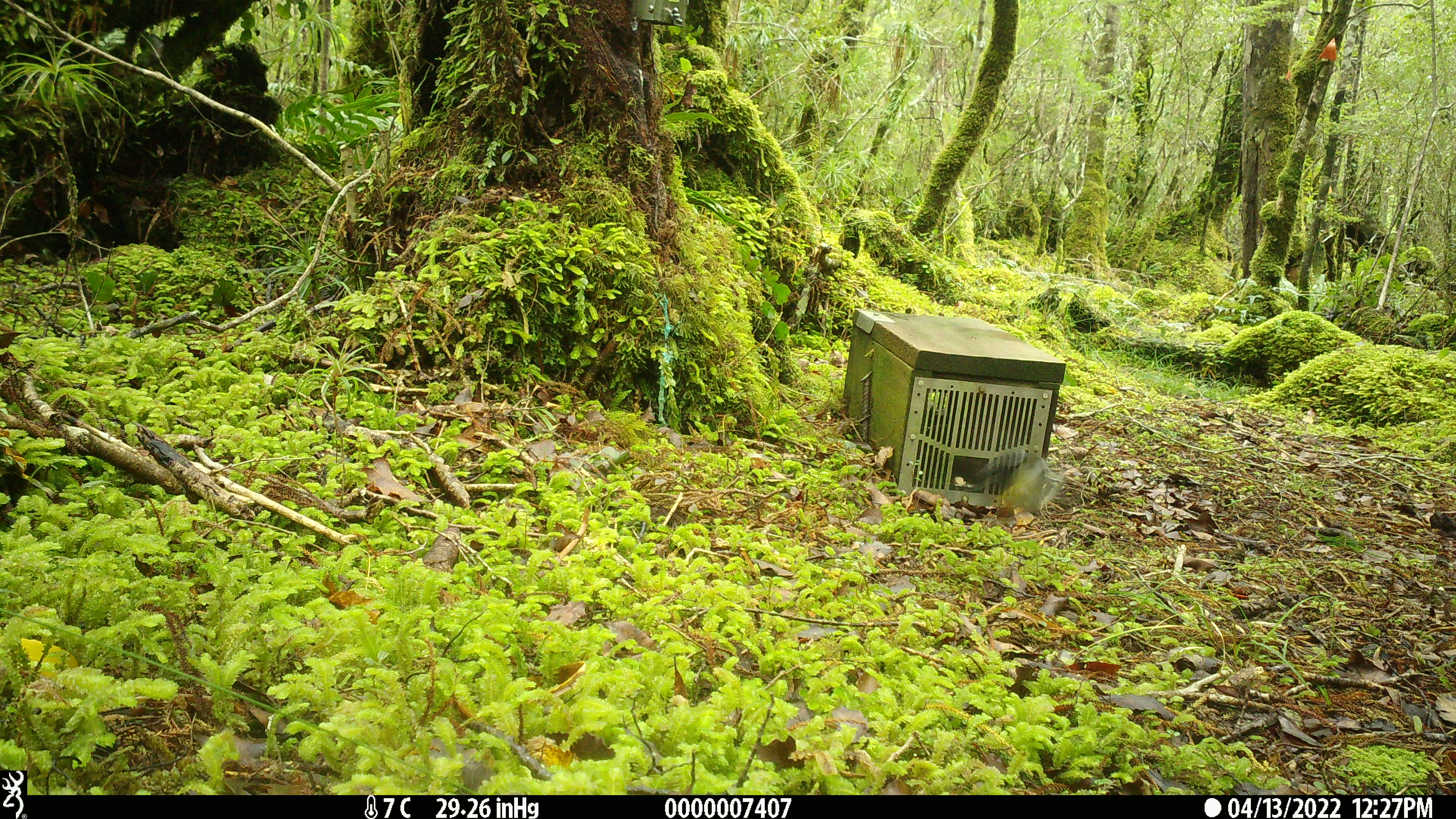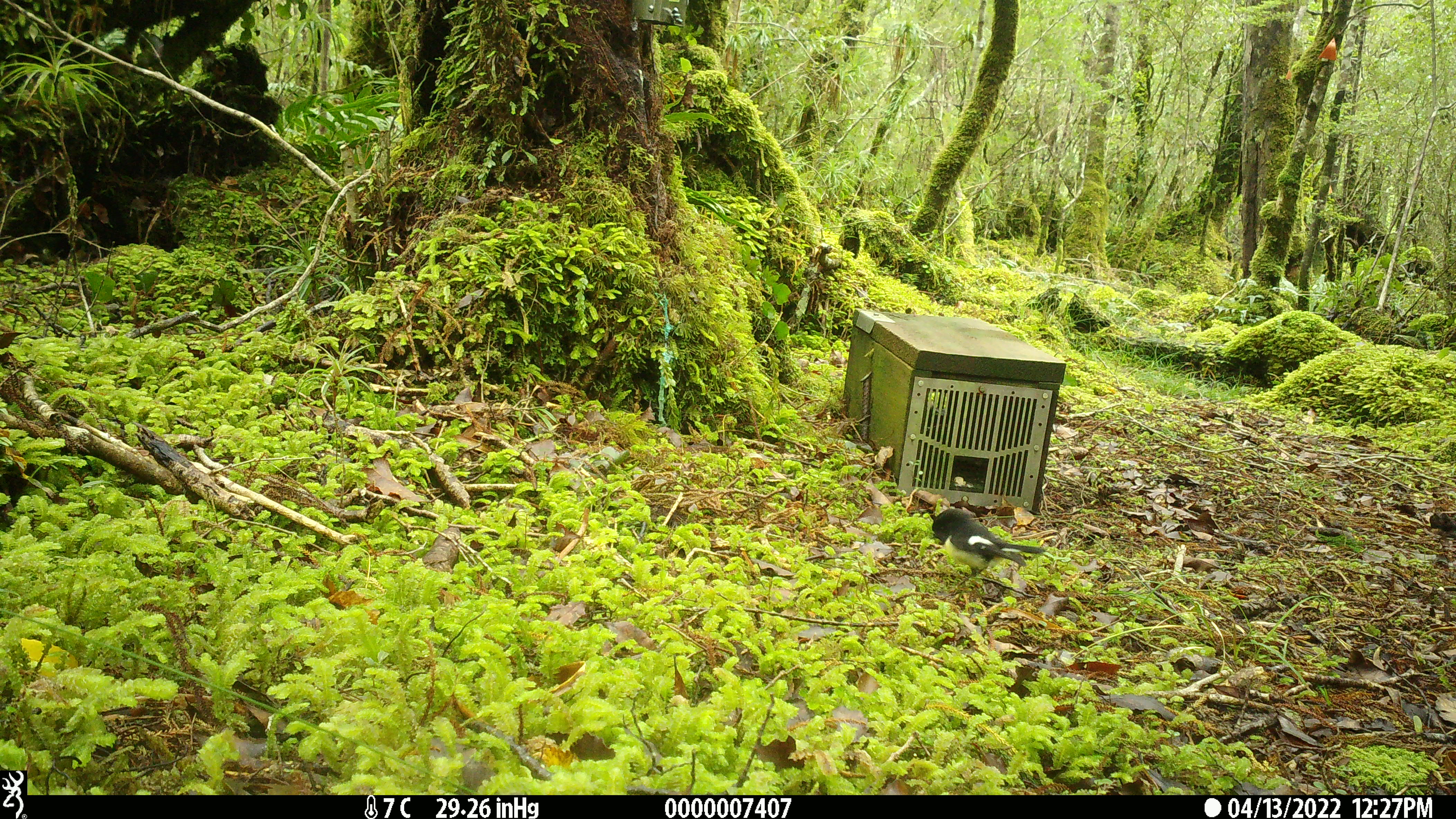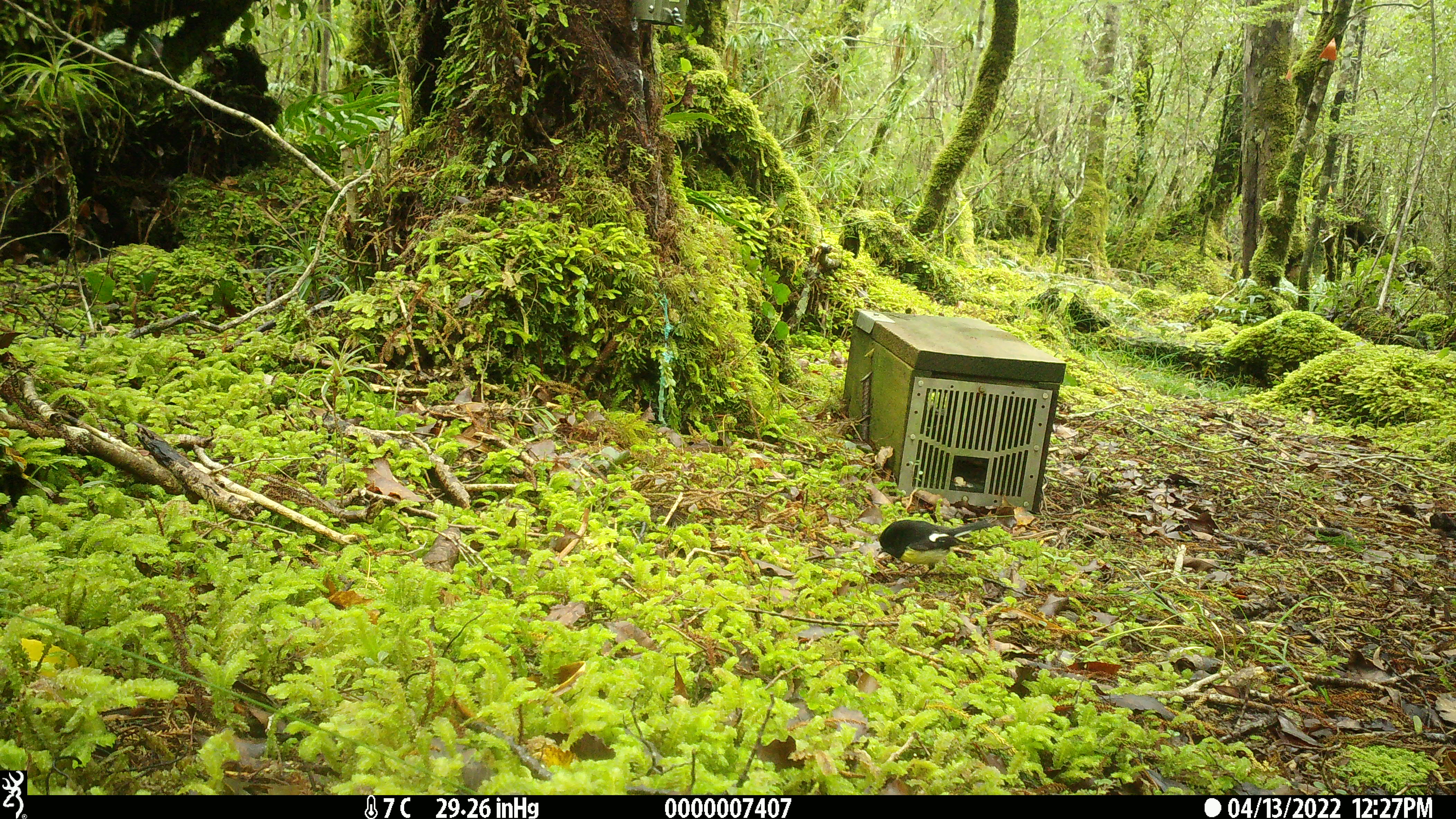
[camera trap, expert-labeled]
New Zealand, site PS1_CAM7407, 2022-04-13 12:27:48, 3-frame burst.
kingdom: Animalia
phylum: Chordata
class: Aves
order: Passeriformes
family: Petroicidae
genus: Petroica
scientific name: Petroica macrocephala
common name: tomtit